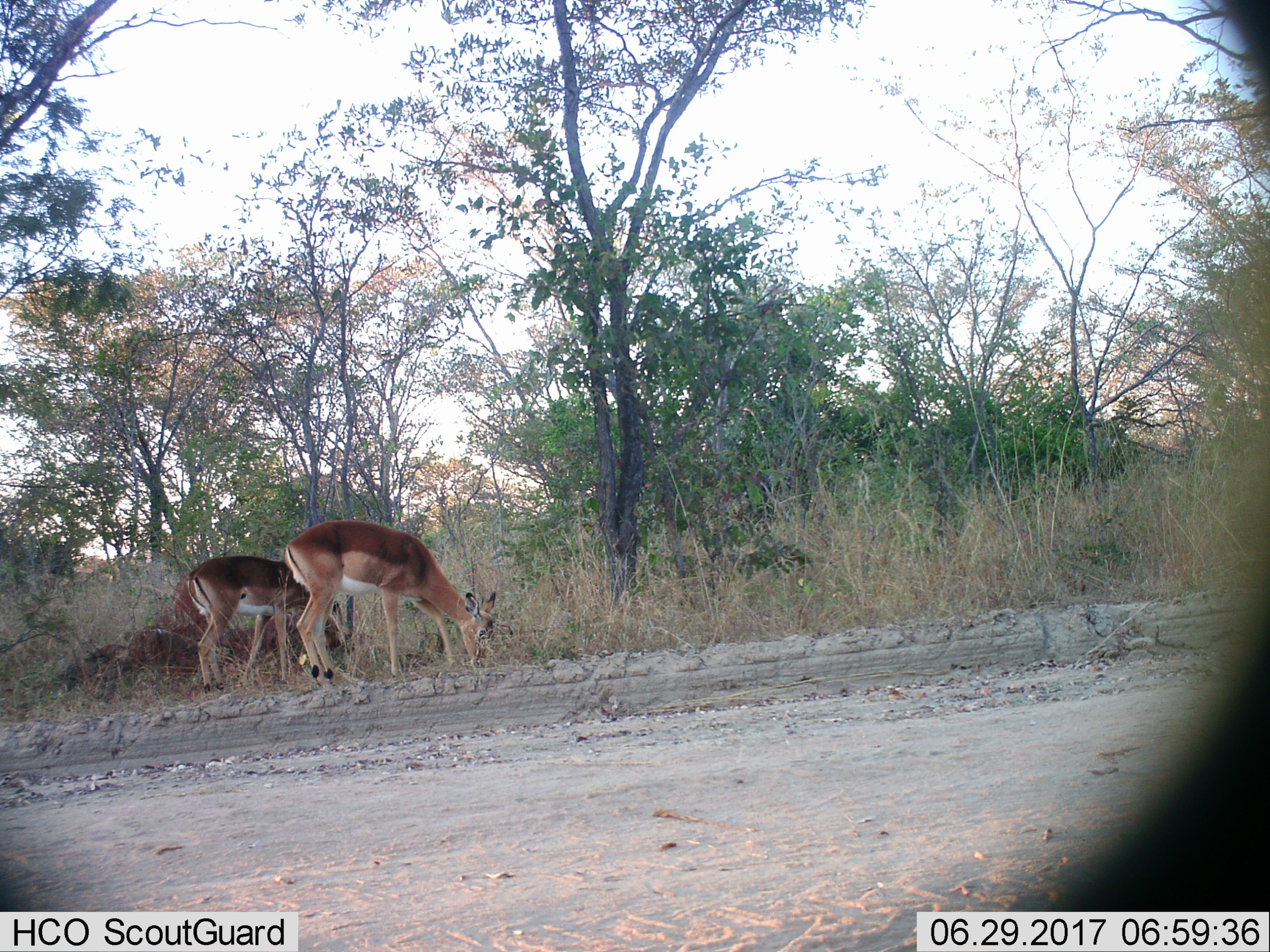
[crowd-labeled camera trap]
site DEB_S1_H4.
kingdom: Animalia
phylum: Chordata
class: Mammalia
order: Artiodactyla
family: Bovidae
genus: Aepyceros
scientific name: Aepyceros melampus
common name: impala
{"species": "impala (Aepyceros melampus)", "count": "2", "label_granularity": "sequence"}